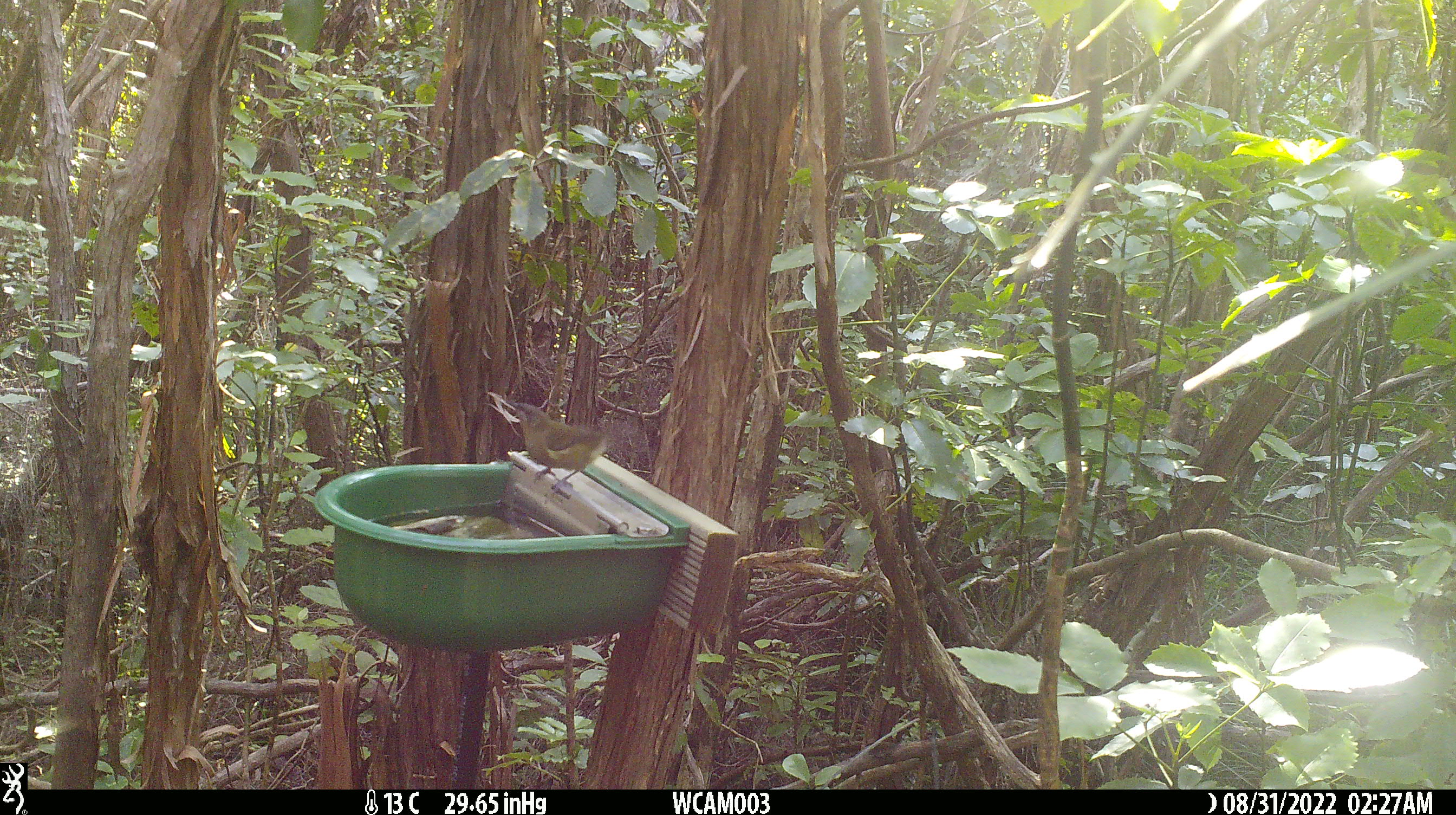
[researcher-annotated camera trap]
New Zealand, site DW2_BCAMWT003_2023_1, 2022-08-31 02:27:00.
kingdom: Animalia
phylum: Chordata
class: Aves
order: Passeriformes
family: Meliphagidae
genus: Anthornis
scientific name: Anthornis melanura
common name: new zealand bellbird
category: bellbird